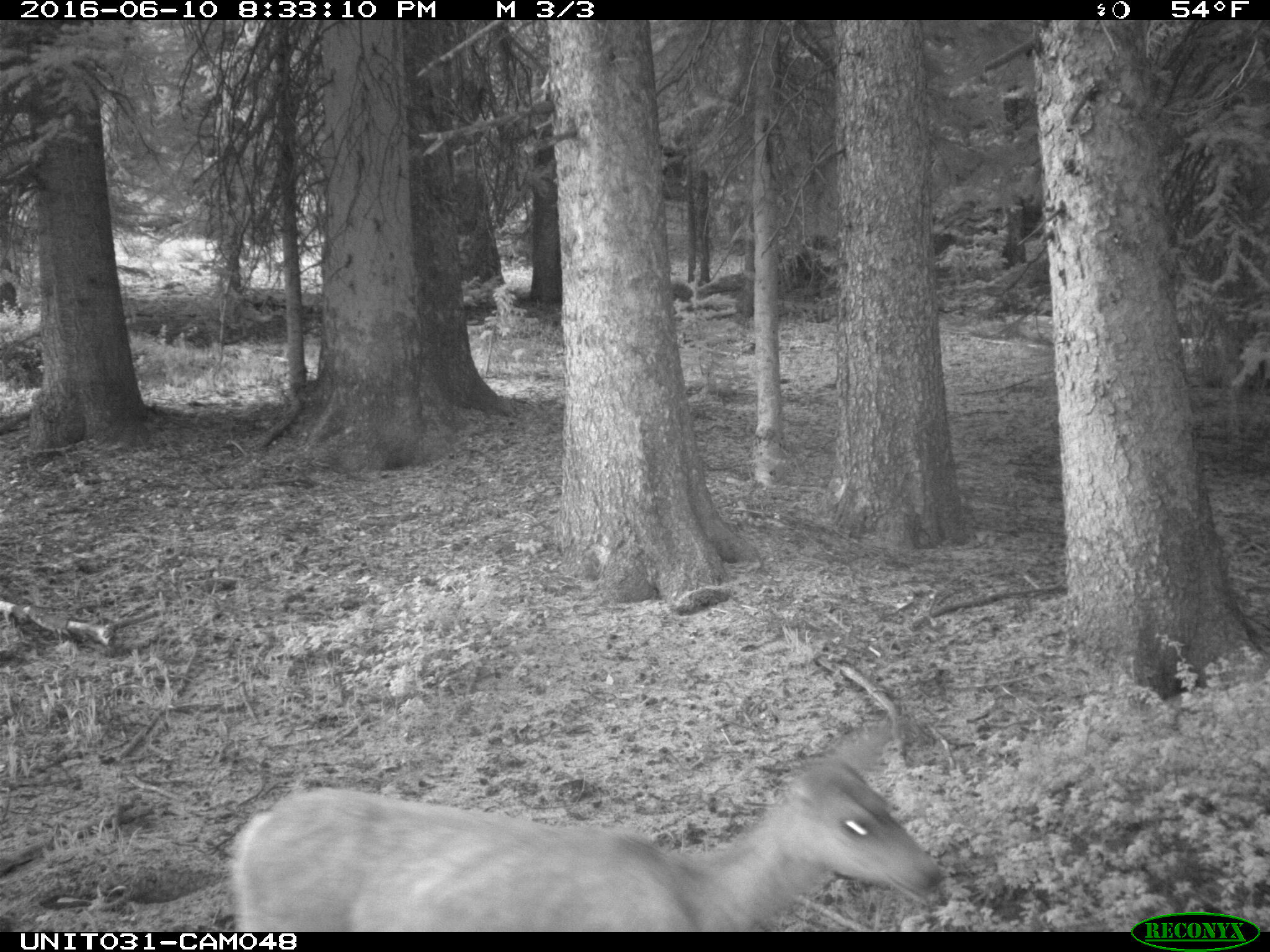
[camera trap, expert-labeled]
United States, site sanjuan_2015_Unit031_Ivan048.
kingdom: Animalia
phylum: Chordata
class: Mammalia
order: Artiodactyla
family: Cervidae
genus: Odocoileus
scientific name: Odocoileus hemionus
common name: mule deer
Odocoileus hemionus (mule deer).